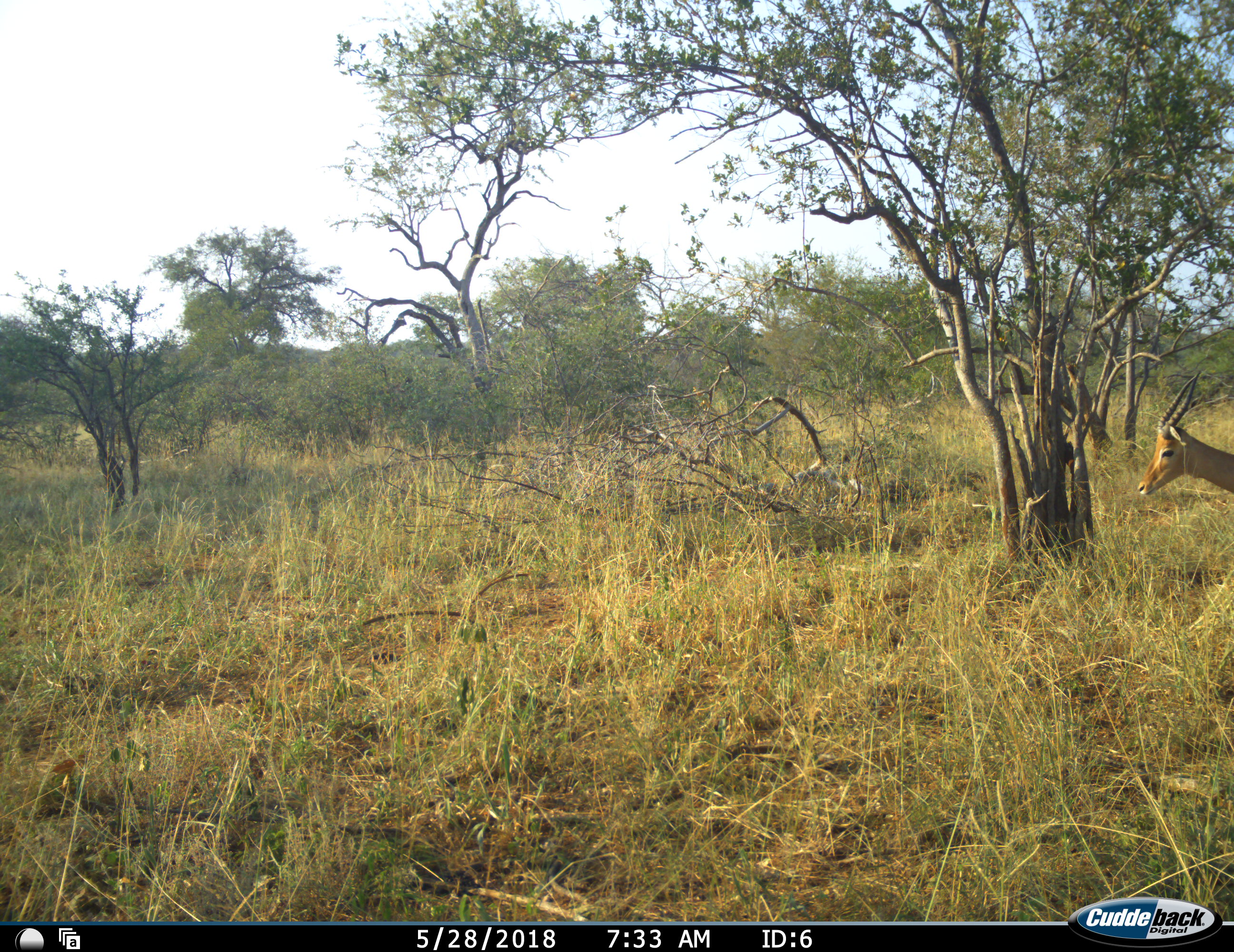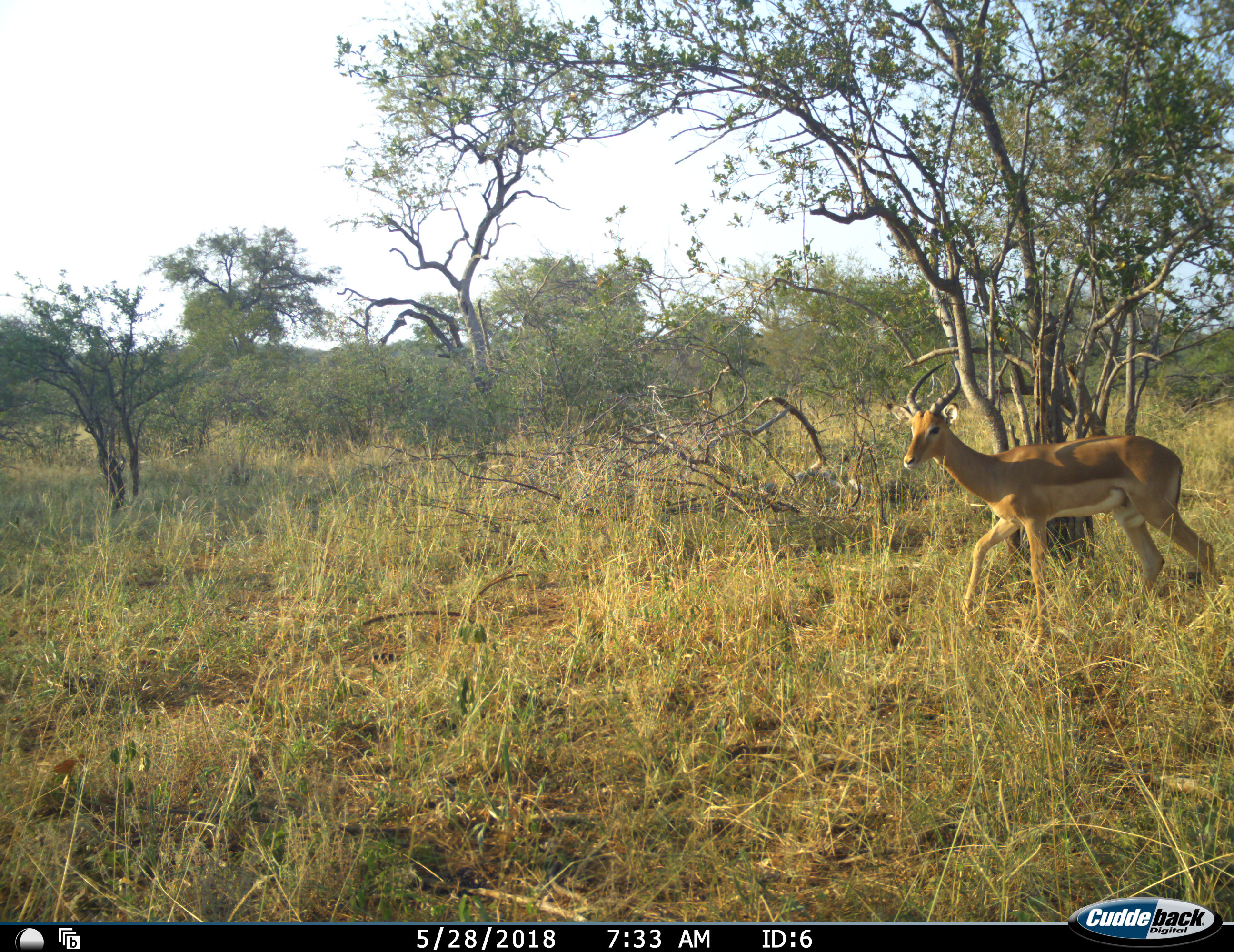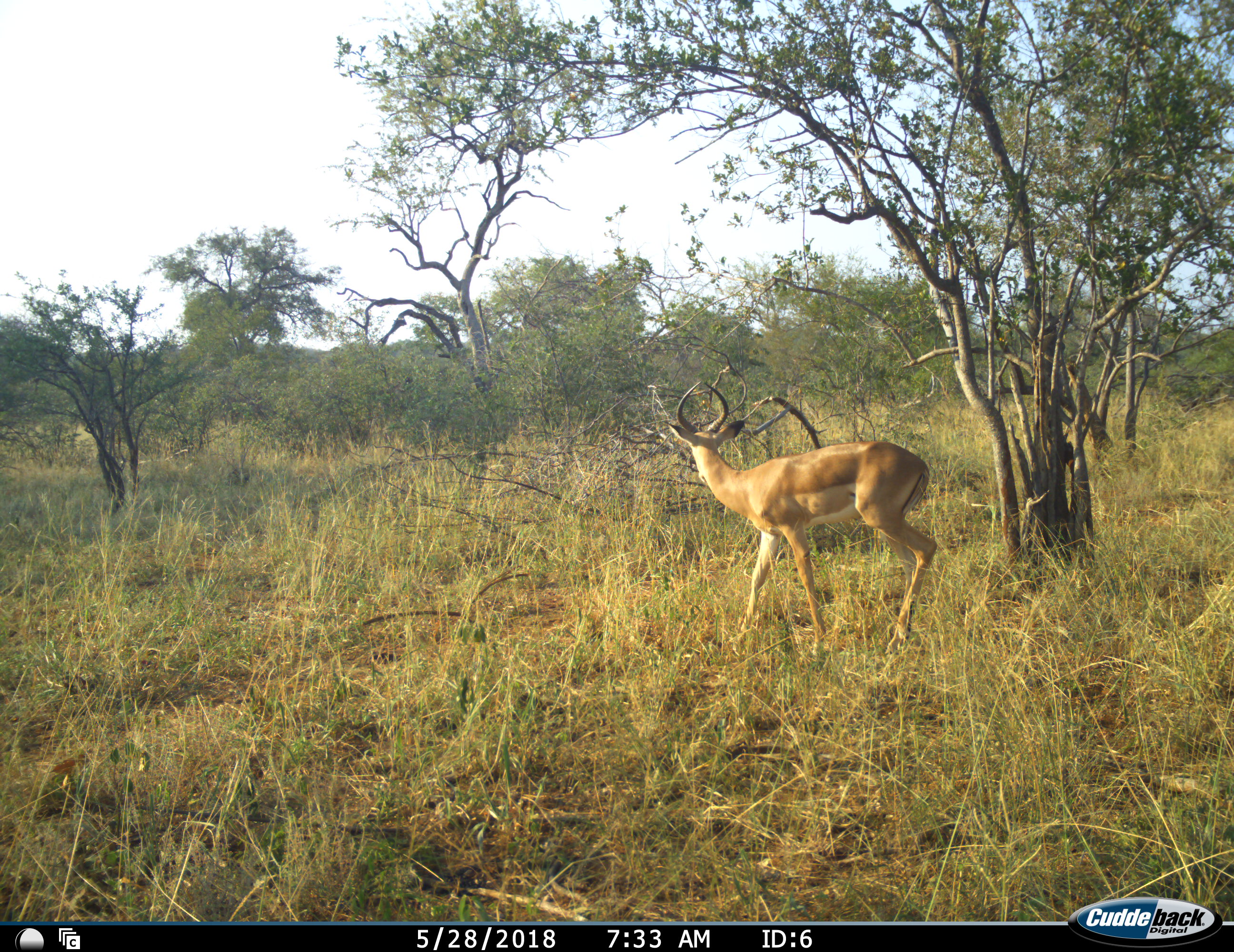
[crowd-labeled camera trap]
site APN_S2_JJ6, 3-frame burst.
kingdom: Animalia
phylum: Chordata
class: Mammalia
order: Artiodactyla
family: Bovidae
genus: Aepyceros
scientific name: Aepyceros melampus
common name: impala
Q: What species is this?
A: Impala (Aepyceros melampus).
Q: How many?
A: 1.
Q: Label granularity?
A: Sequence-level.